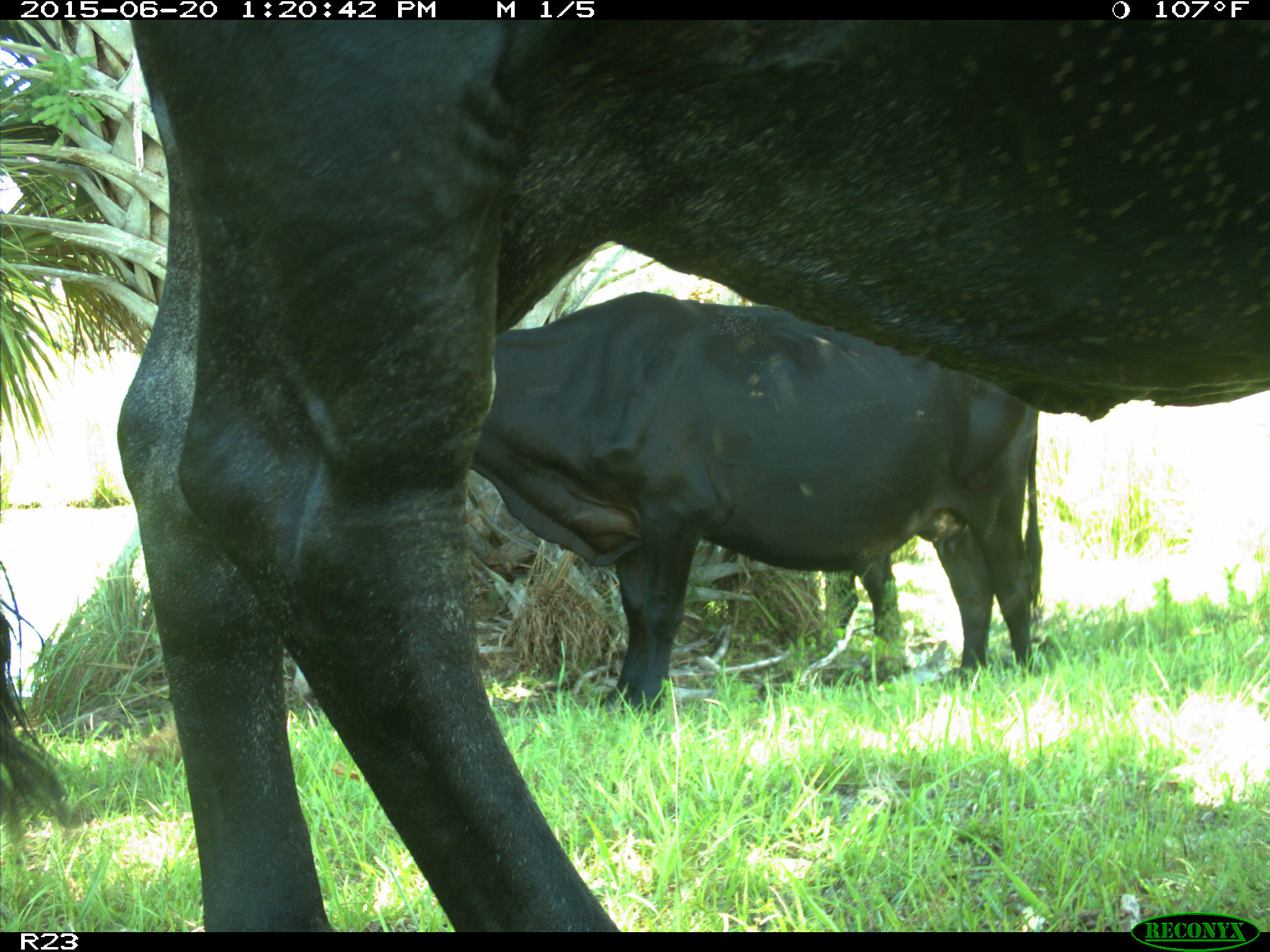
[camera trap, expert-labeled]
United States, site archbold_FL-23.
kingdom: Animalia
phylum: Chordata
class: Mammalia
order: Artiodactyla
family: Bovidae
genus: Bos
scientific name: Bos taurus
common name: domestic cow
Bos taurus (domestic cow).